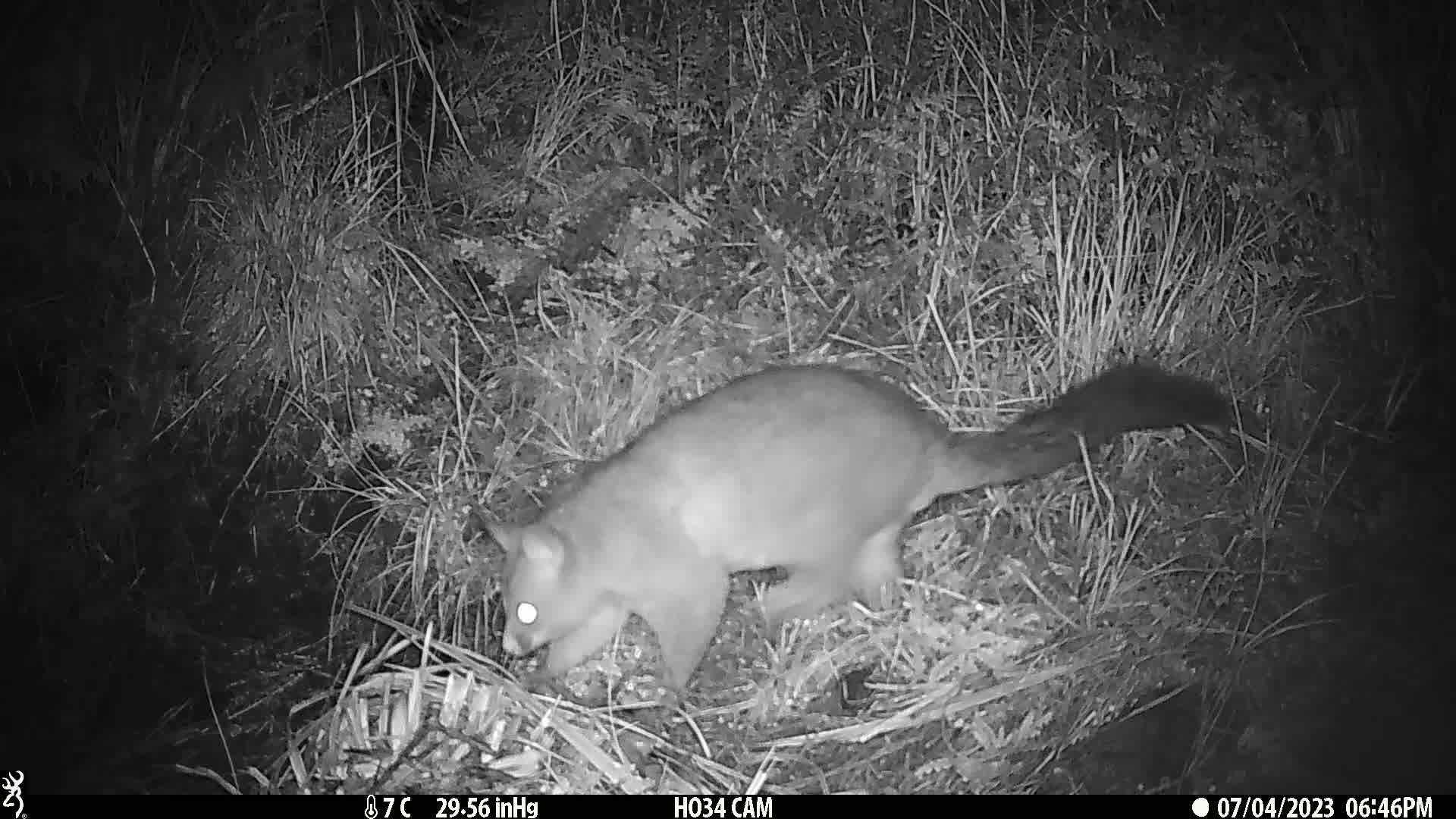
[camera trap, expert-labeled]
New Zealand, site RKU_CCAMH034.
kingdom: Animalia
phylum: Chordata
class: Mammalia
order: Diprotodontia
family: Phalangeridae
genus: Trichosurus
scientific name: Trichosurus vulpecula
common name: common brushtail possum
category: possum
Possum (common brushtail possum) (Trichosurus vulpecula).